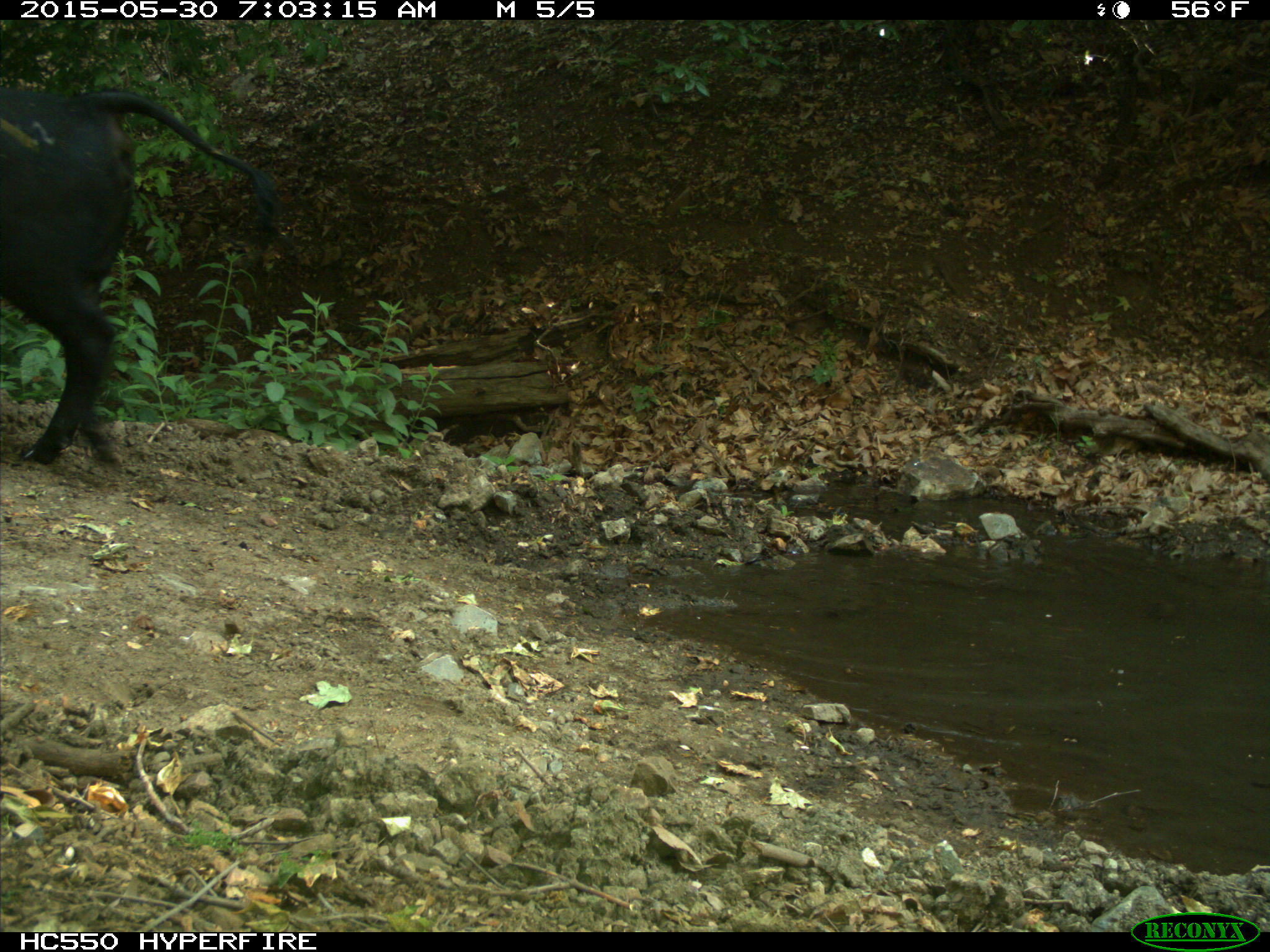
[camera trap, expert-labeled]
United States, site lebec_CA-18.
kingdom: Animalia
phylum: Chordata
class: Mammalia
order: Artiodactyla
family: Bovidae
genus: Bos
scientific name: Bos taurus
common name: domestic cow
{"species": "Bos taurus (domestic cow)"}